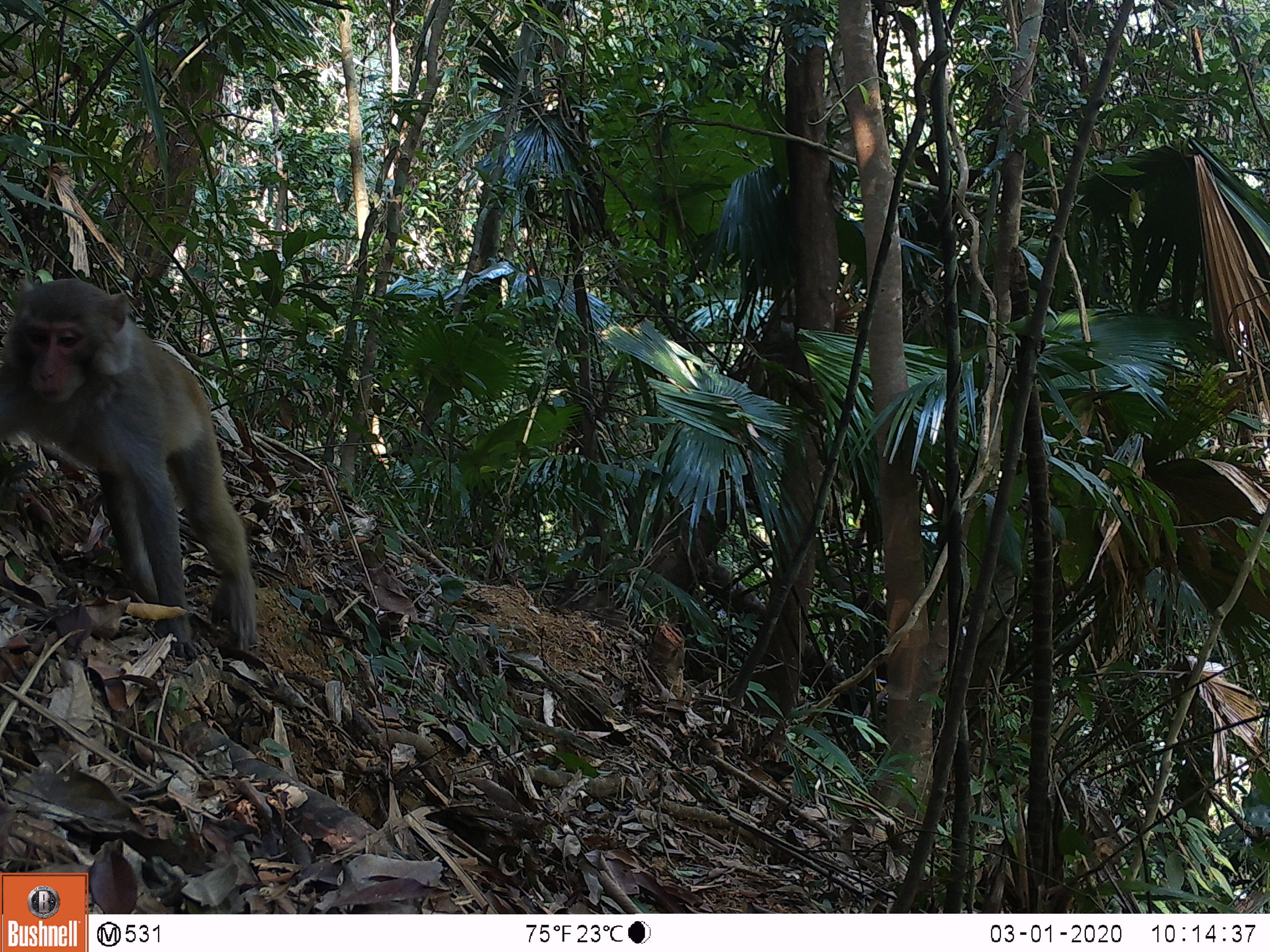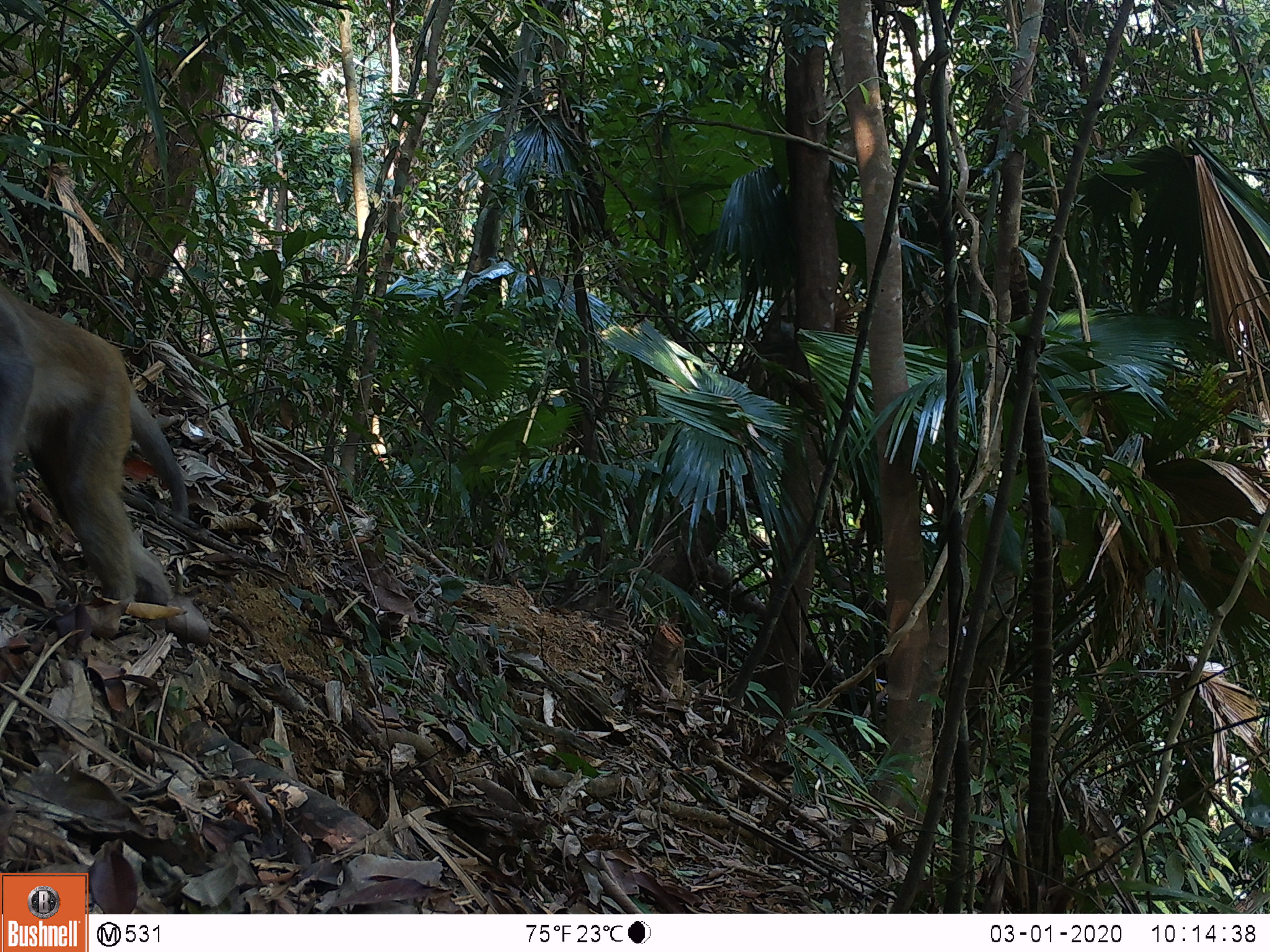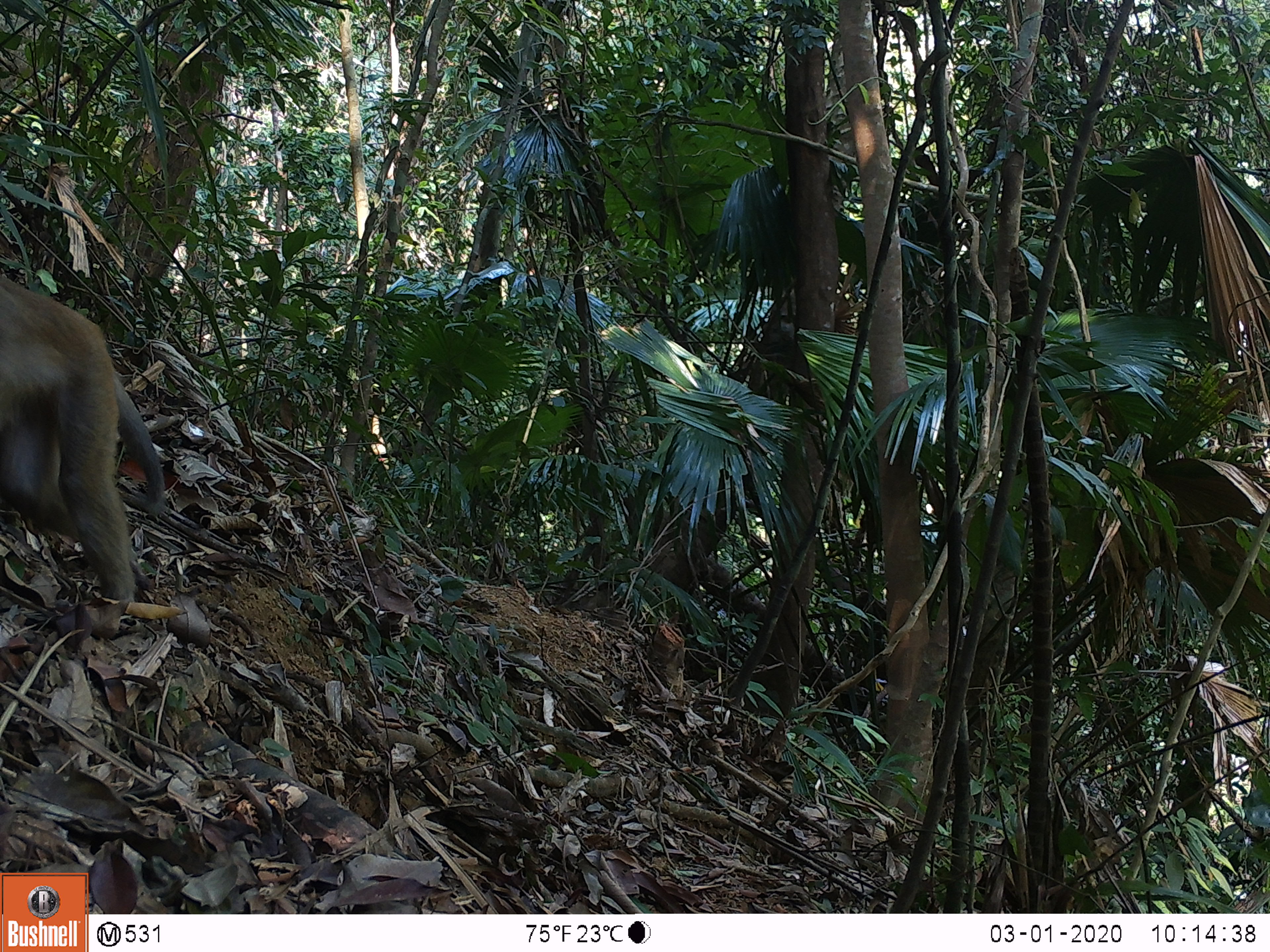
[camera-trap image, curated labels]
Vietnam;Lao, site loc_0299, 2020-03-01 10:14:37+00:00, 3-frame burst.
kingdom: Animalia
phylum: Chordata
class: Mammalia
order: Primates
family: Cercopithecidae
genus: Macaca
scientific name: Macaca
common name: macaques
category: assam or rhesus macaque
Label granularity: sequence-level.